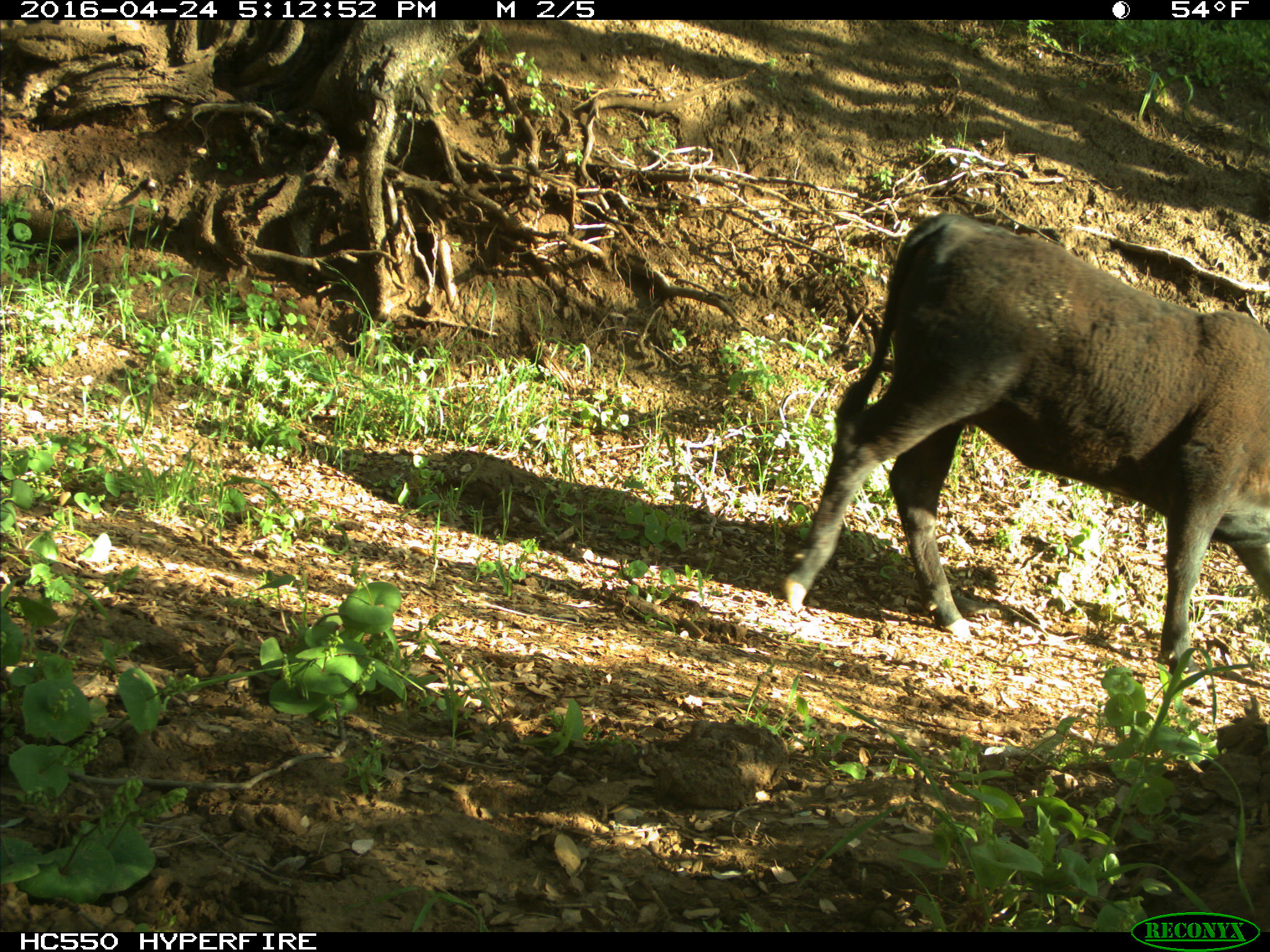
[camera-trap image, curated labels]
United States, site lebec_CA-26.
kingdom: Animalia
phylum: Chordata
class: Mammalia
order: Artiodactyla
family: Bovidae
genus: Bos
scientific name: Bos taurus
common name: domestic cow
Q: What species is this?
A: Bos taurus (domestic cow).